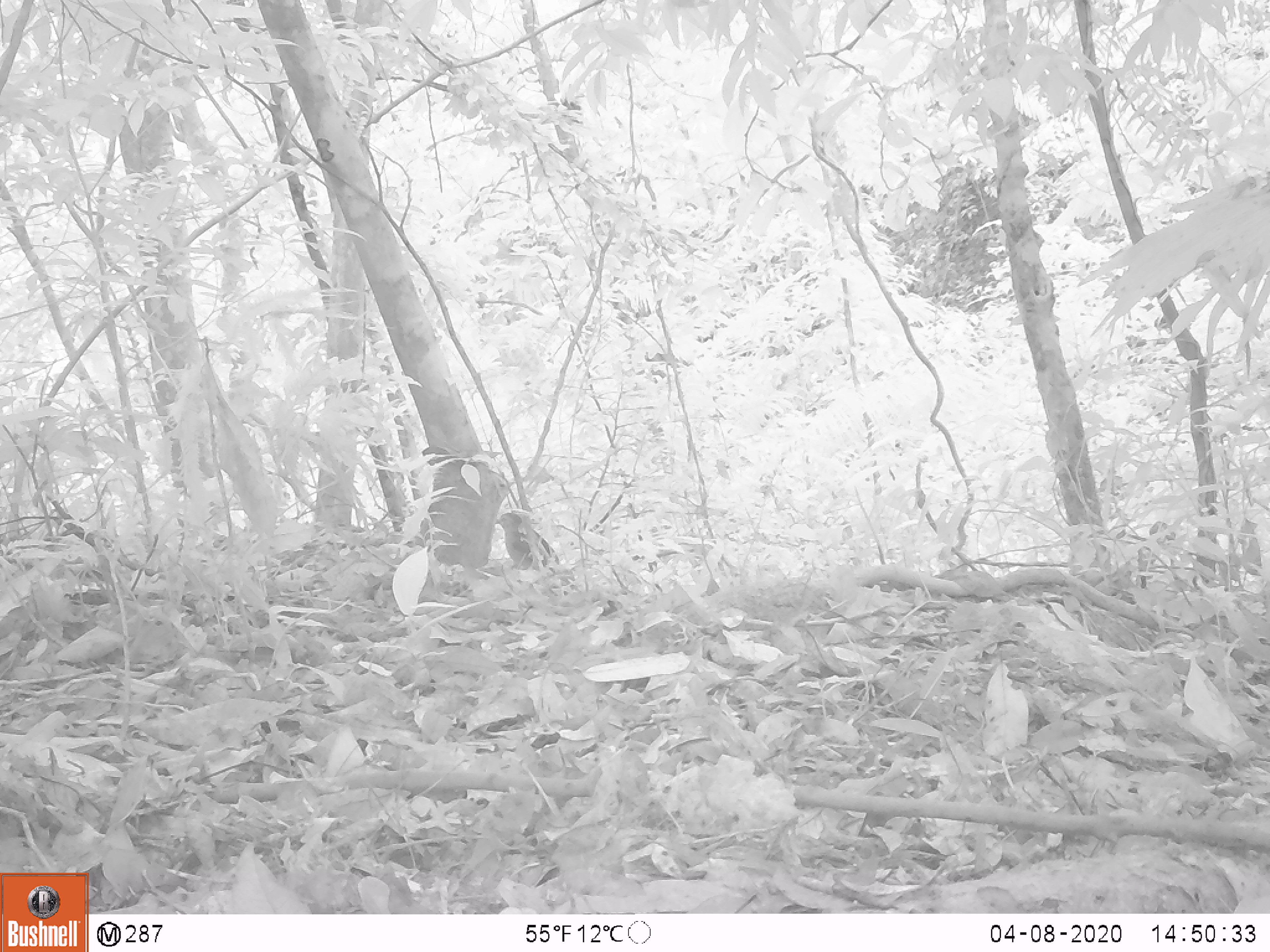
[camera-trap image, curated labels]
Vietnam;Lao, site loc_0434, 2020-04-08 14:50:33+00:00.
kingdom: Animalia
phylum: Chordata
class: Aves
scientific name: Aves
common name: bird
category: unidentified bird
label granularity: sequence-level